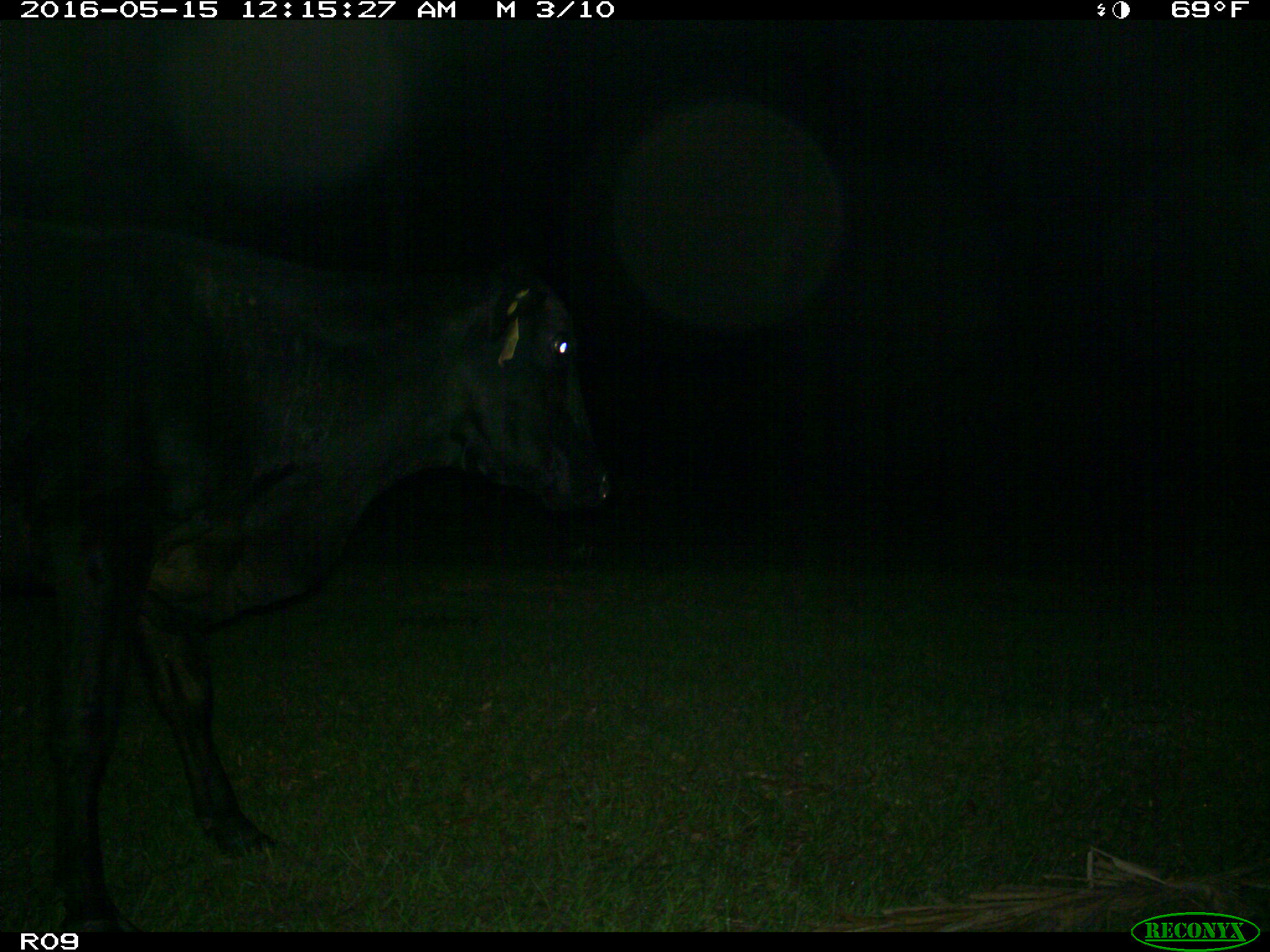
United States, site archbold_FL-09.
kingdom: Animalia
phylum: Chordata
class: Mammalia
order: Artiodactyla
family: Bovidae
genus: Bos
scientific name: Bos taurus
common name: domestic cow